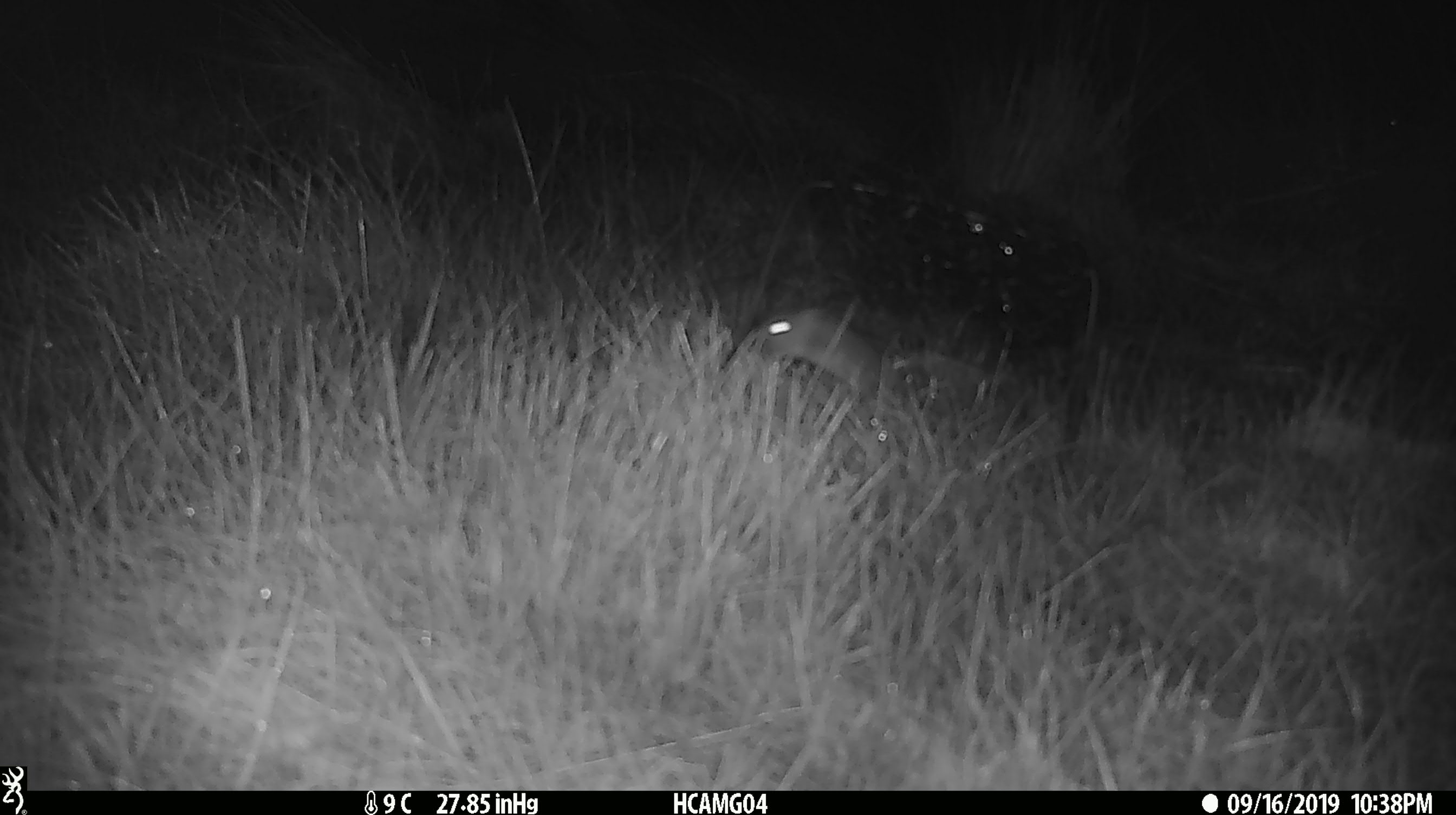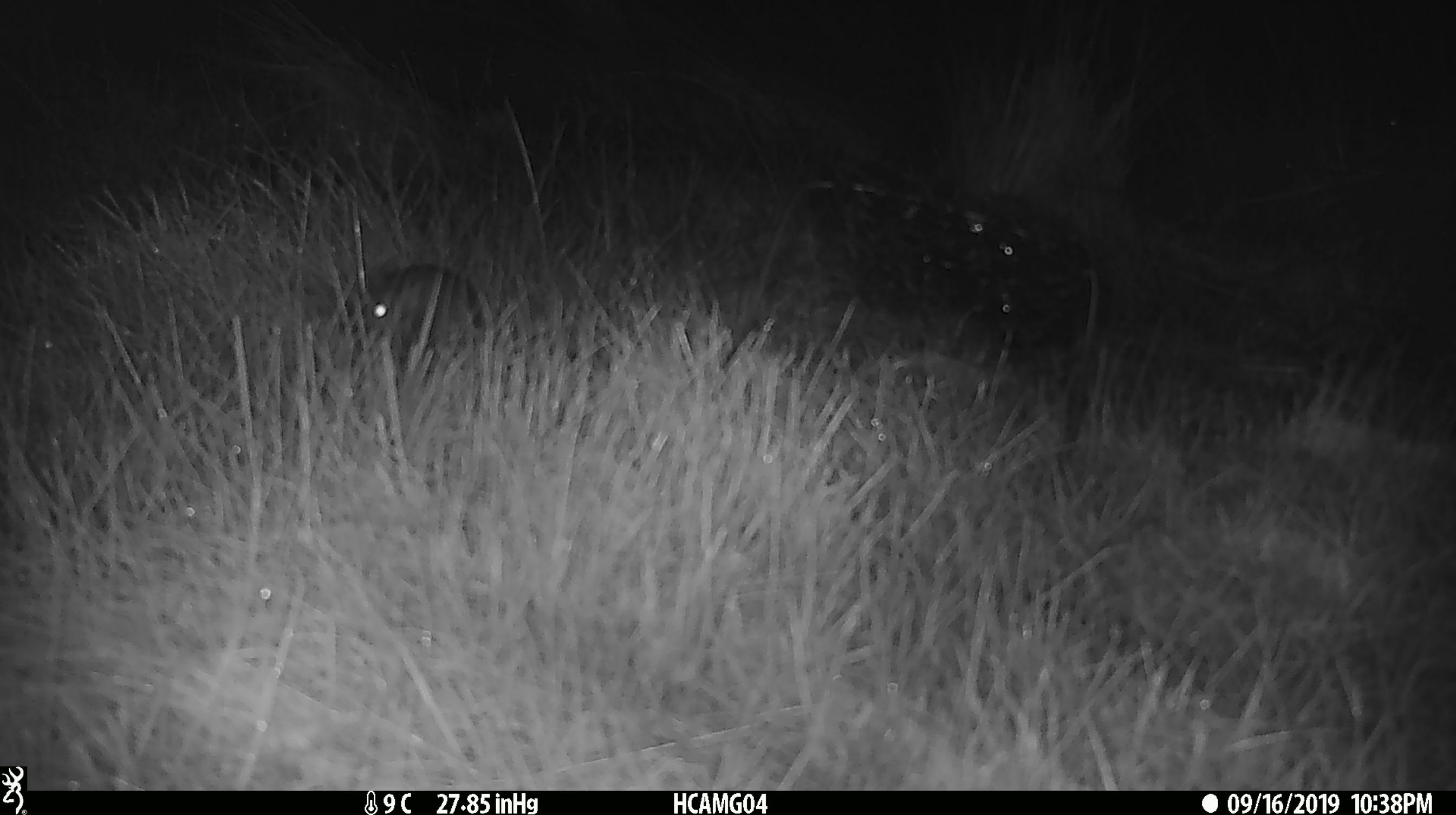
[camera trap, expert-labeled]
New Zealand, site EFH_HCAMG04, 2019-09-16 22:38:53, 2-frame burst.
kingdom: Animalia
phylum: Chordata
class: Mammalia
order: Rodentia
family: Muridae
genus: Mus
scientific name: Mus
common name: mouse